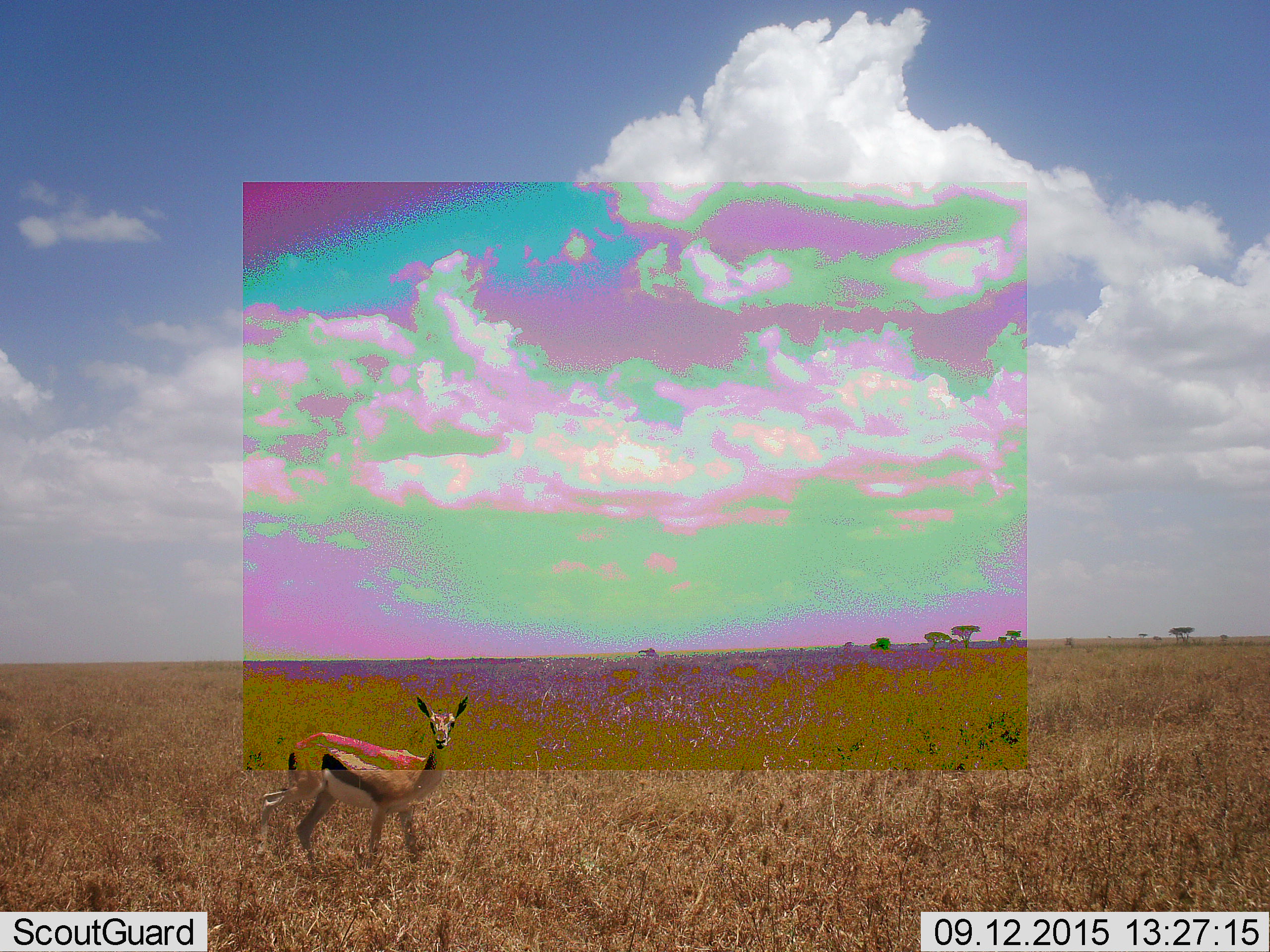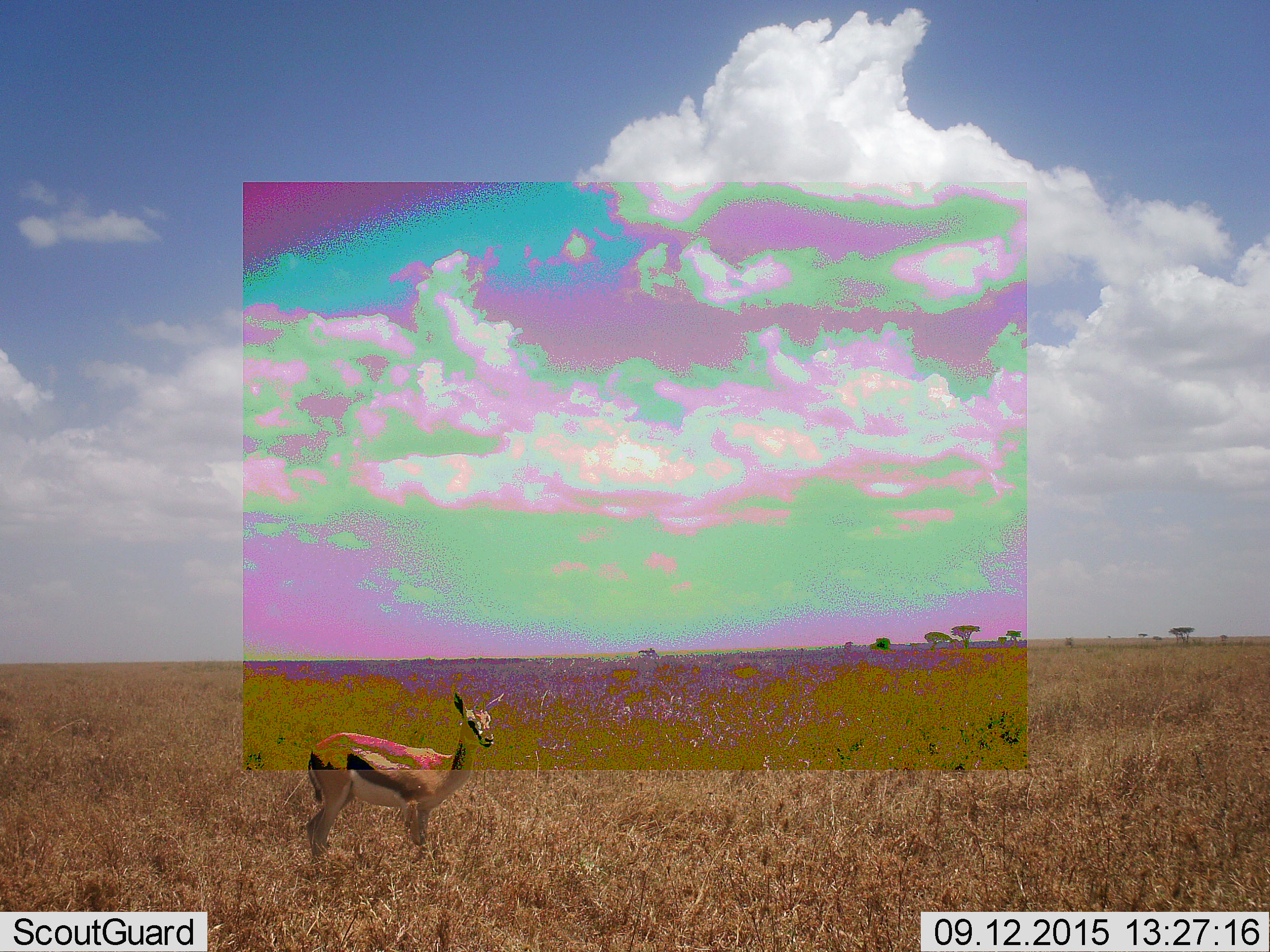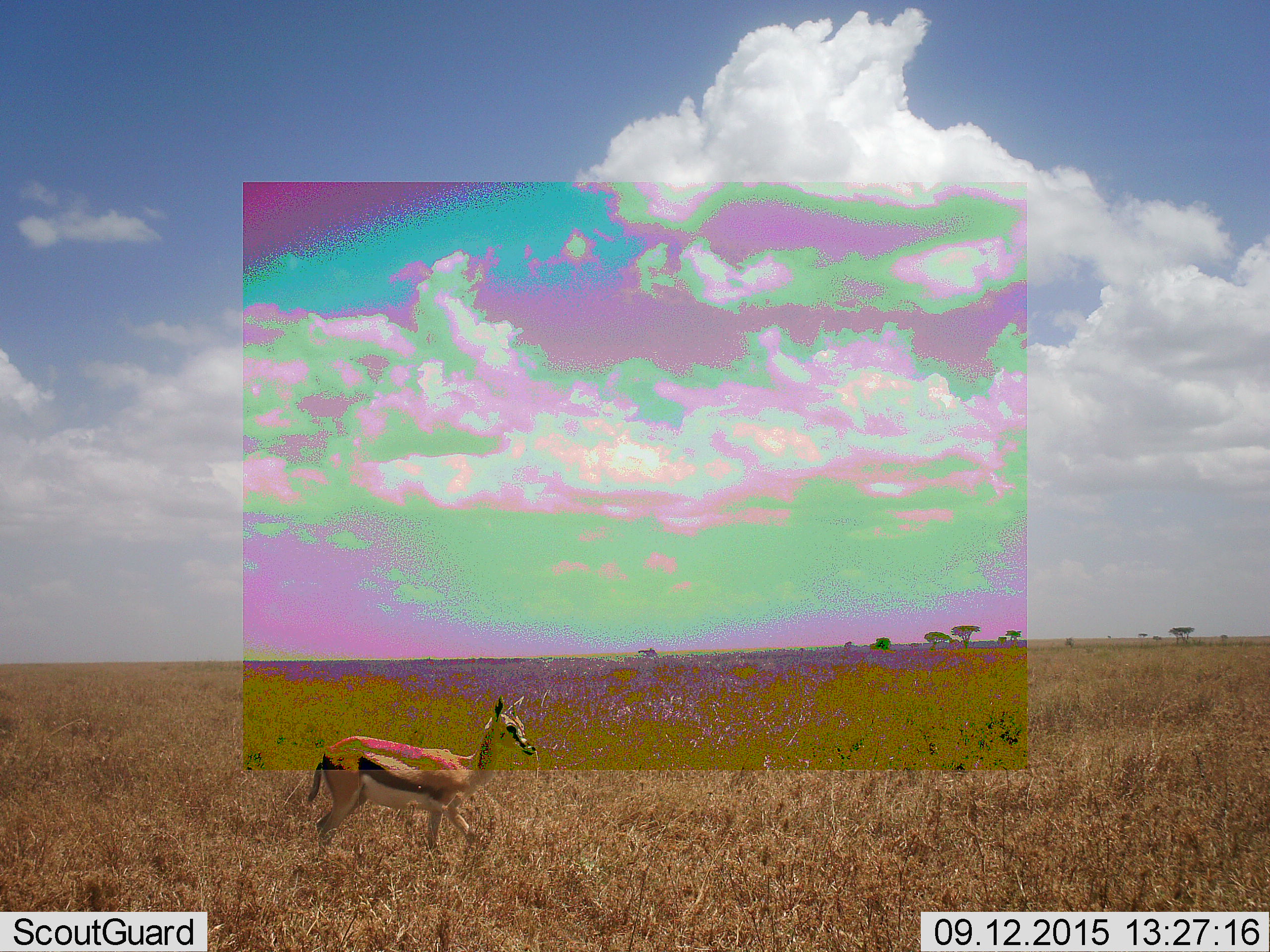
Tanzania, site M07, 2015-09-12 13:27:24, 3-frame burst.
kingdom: Animalia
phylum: Chordata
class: Mammalia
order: Artiodactyla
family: Bovidae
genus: Eudorcas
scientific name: Eudorcas thomsonii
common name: thomson's gazelle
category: gazellethomsons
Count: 1.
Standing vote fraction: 56%.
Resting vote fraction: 0%.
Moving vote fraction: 67%.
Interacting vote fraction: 0%.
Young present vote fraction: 0%.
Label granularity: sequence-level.